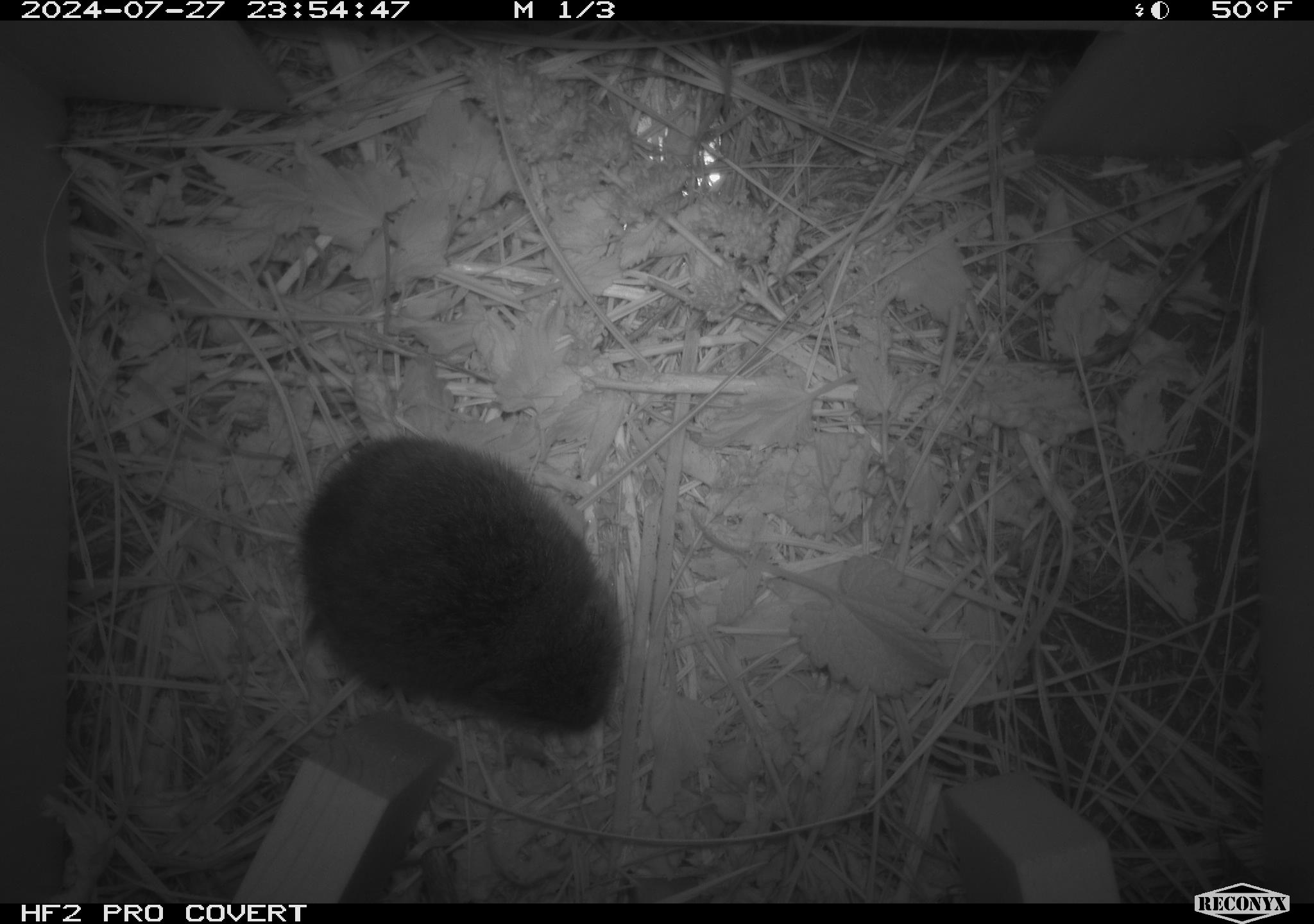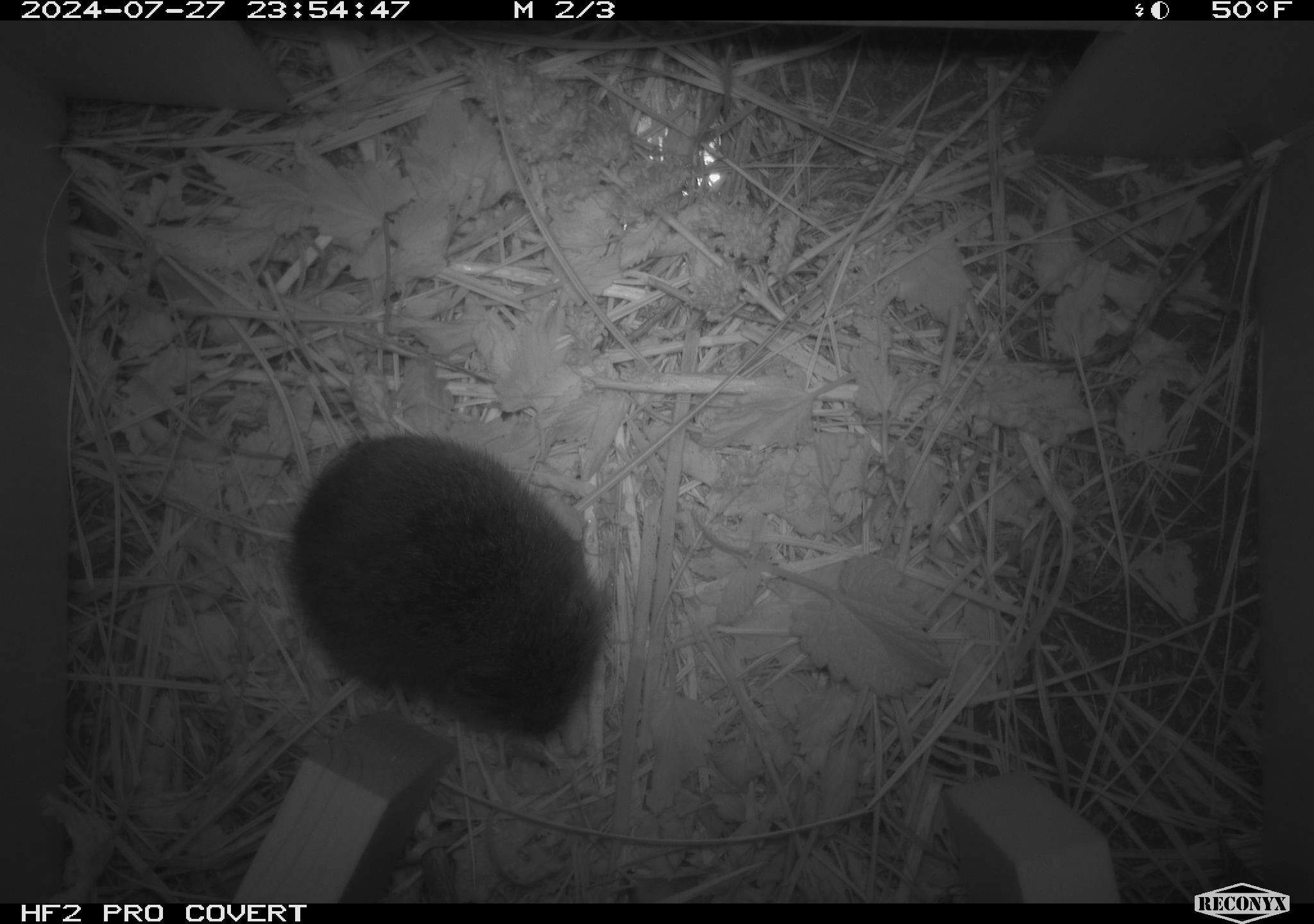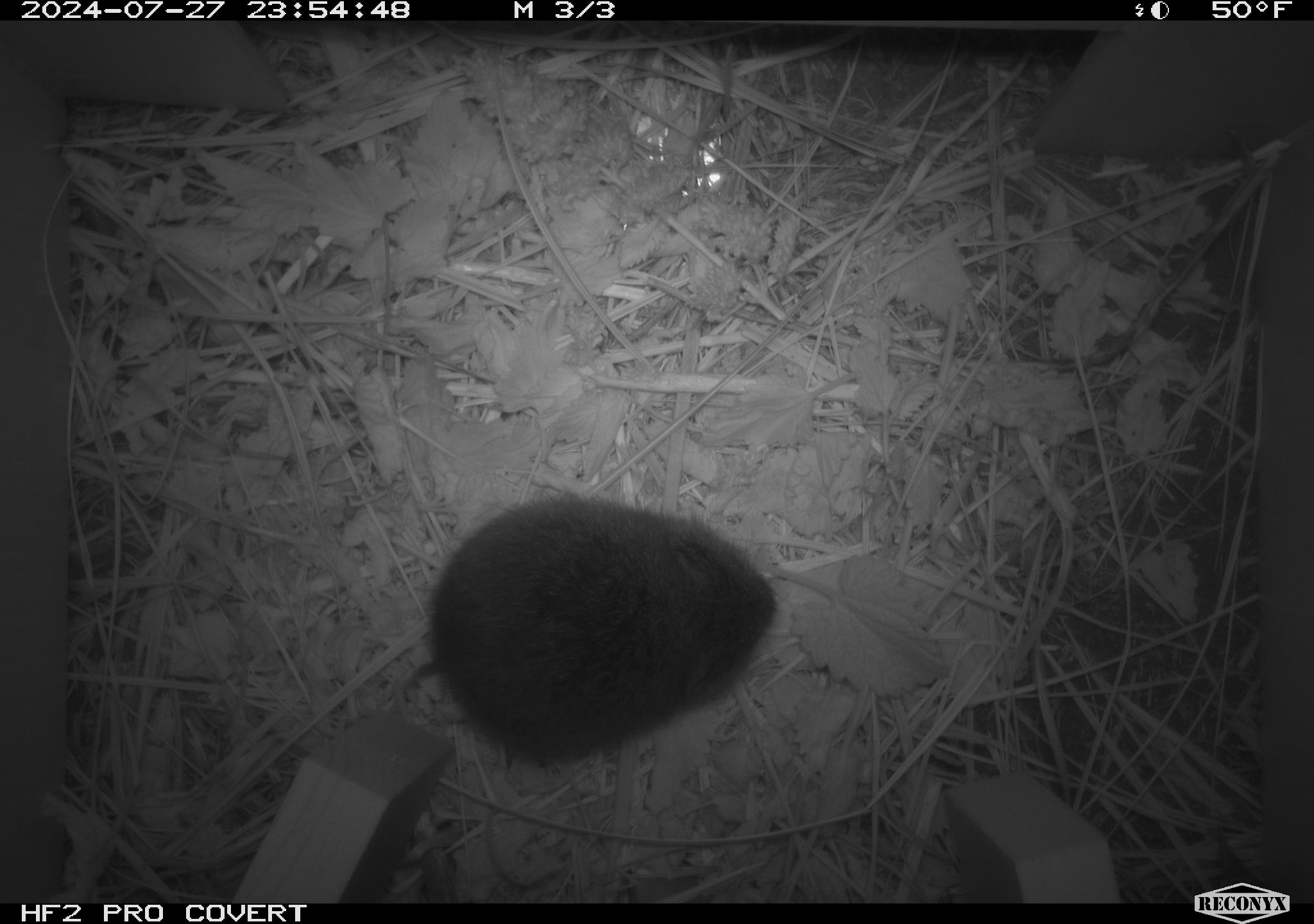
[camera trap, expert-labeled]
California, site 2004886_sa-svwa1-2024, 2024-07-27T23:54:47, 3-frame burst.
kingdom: Animalia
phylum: Chordata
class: Mammalia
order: Rodentia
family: Cricetidae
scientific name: Arvicolinae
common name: voles, lemmings, and muskrats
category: arvicolinae subfamily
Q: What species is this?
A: Arvicolinae subfamily (voles, lemmings, and muskrats) (Arvicolinae).